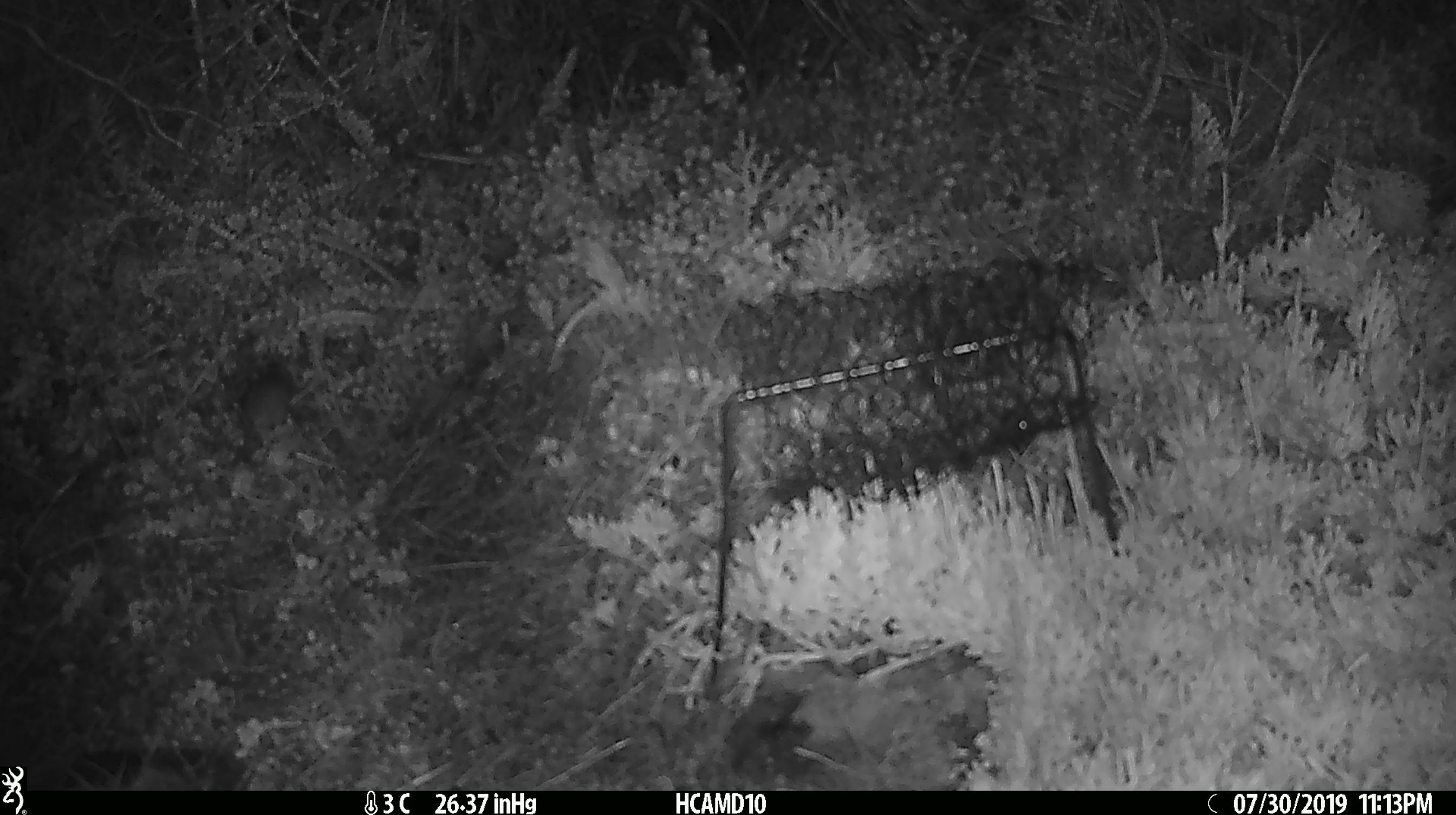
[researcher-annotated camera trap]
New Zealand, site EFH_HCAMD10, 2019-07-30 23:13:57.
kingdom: Animalia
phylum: Chordata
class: Mammalia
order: Rodentia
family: Muridae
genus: Mus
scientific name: Mus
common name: mouse